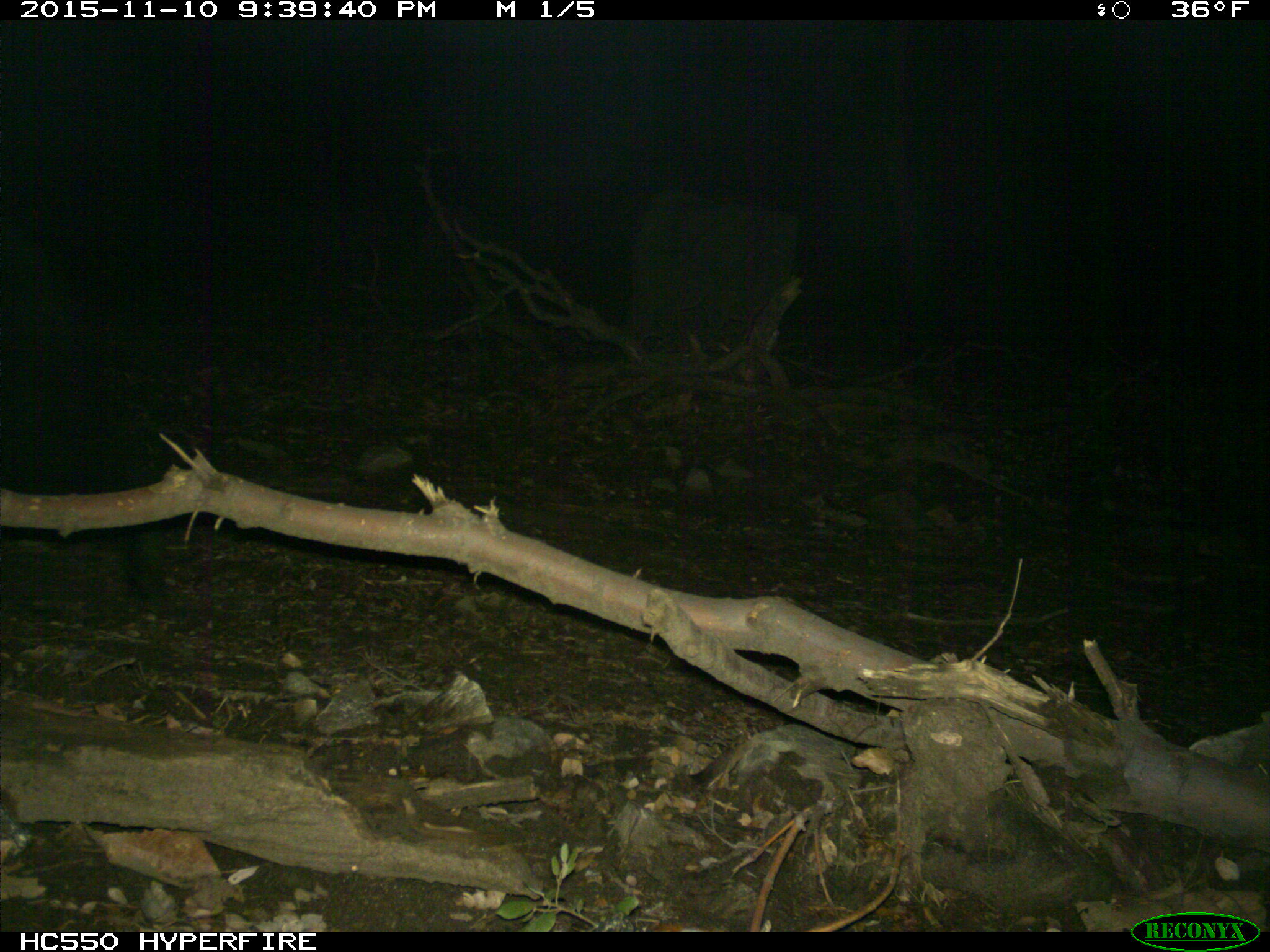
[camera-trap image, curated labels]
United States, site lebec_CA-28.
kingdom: Animalia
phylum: Chordata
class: Mammalia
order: Carnivora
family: Ursidae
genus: Ursus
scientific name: Ursus americanus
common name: american black bear